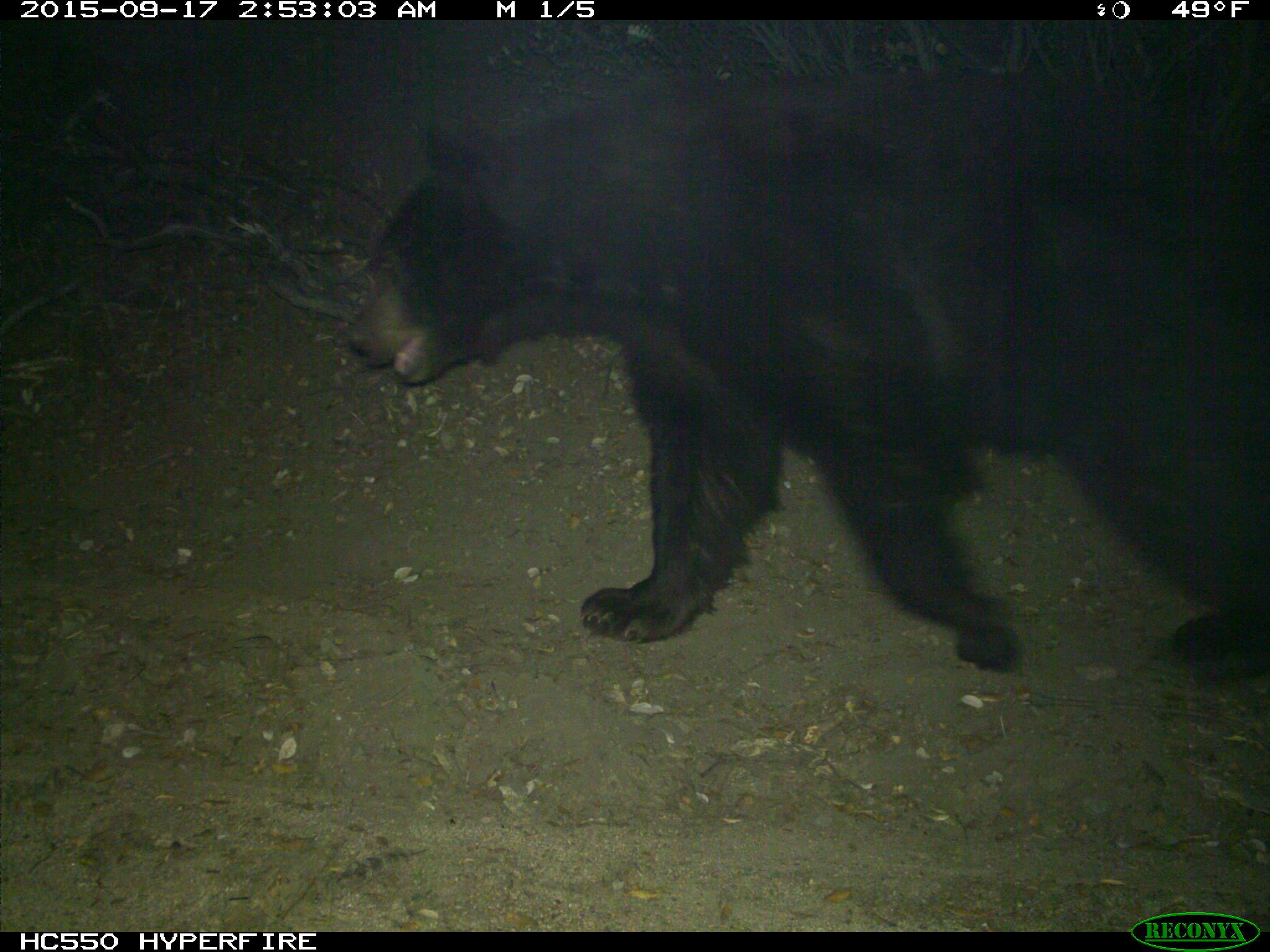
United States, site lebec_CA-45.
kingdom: Animalia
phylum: Chordata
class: Mammalia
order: Carnivora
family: Ursidae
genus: Ursus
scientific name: Ursus americanus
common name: american black bear